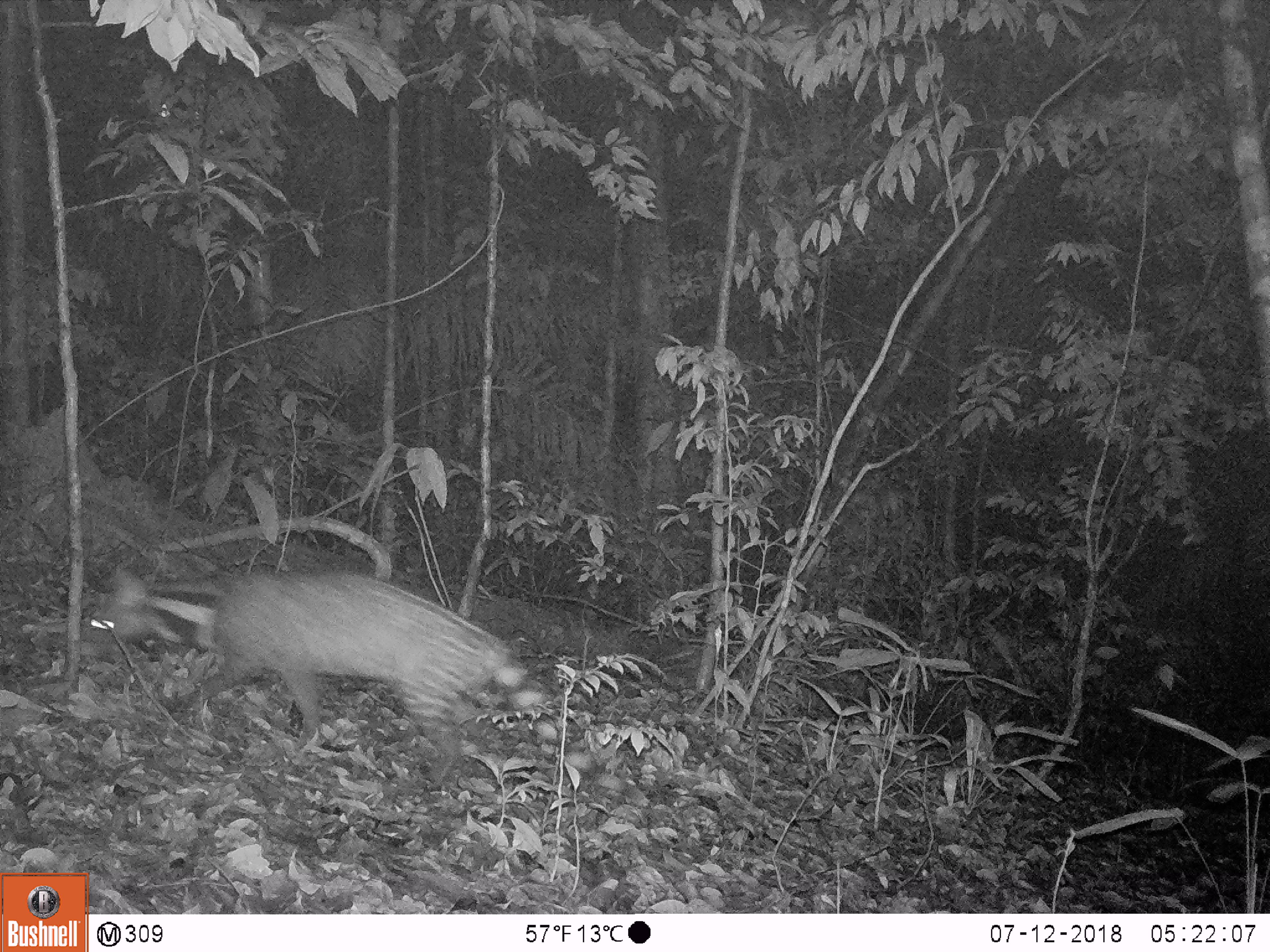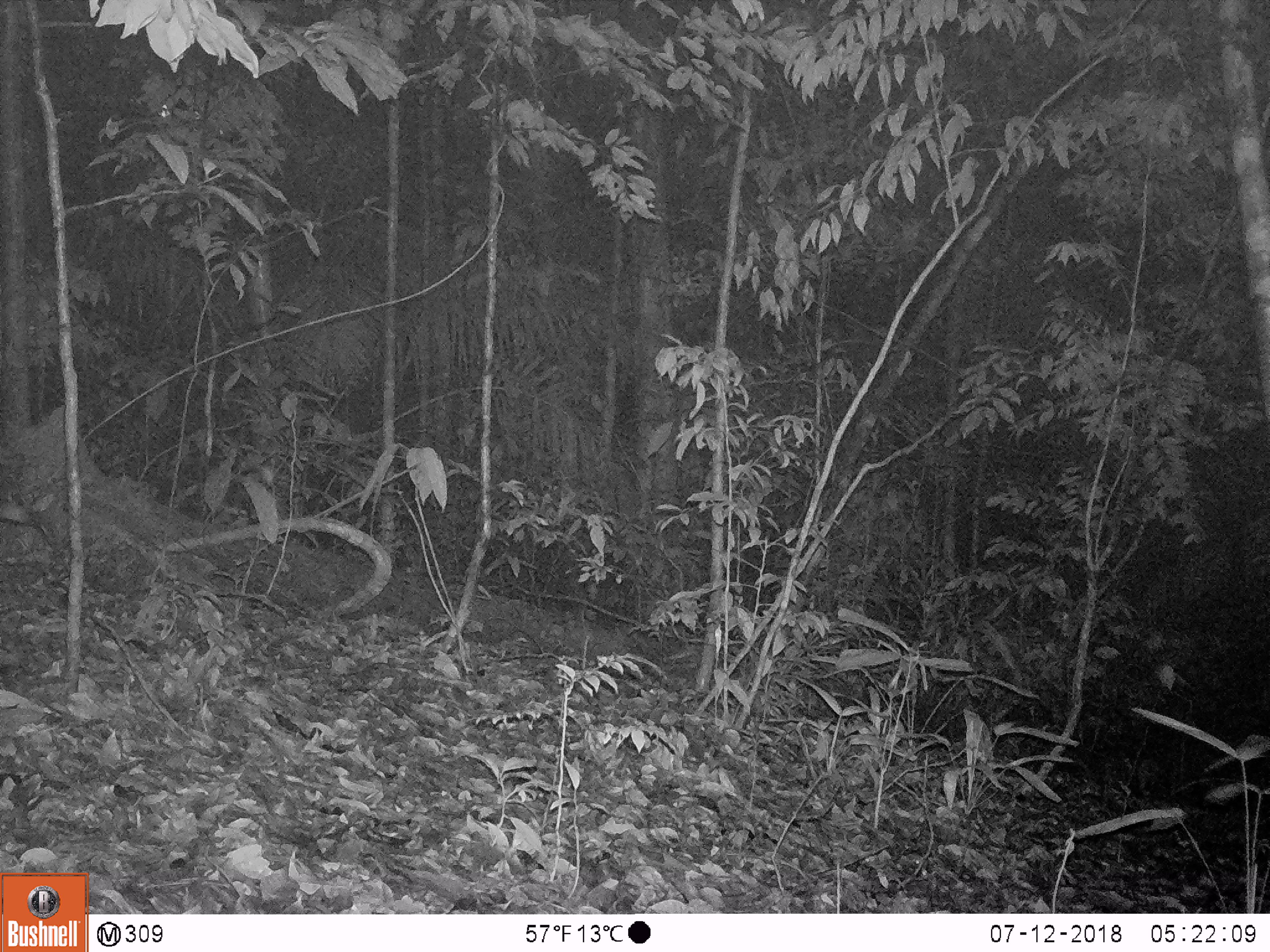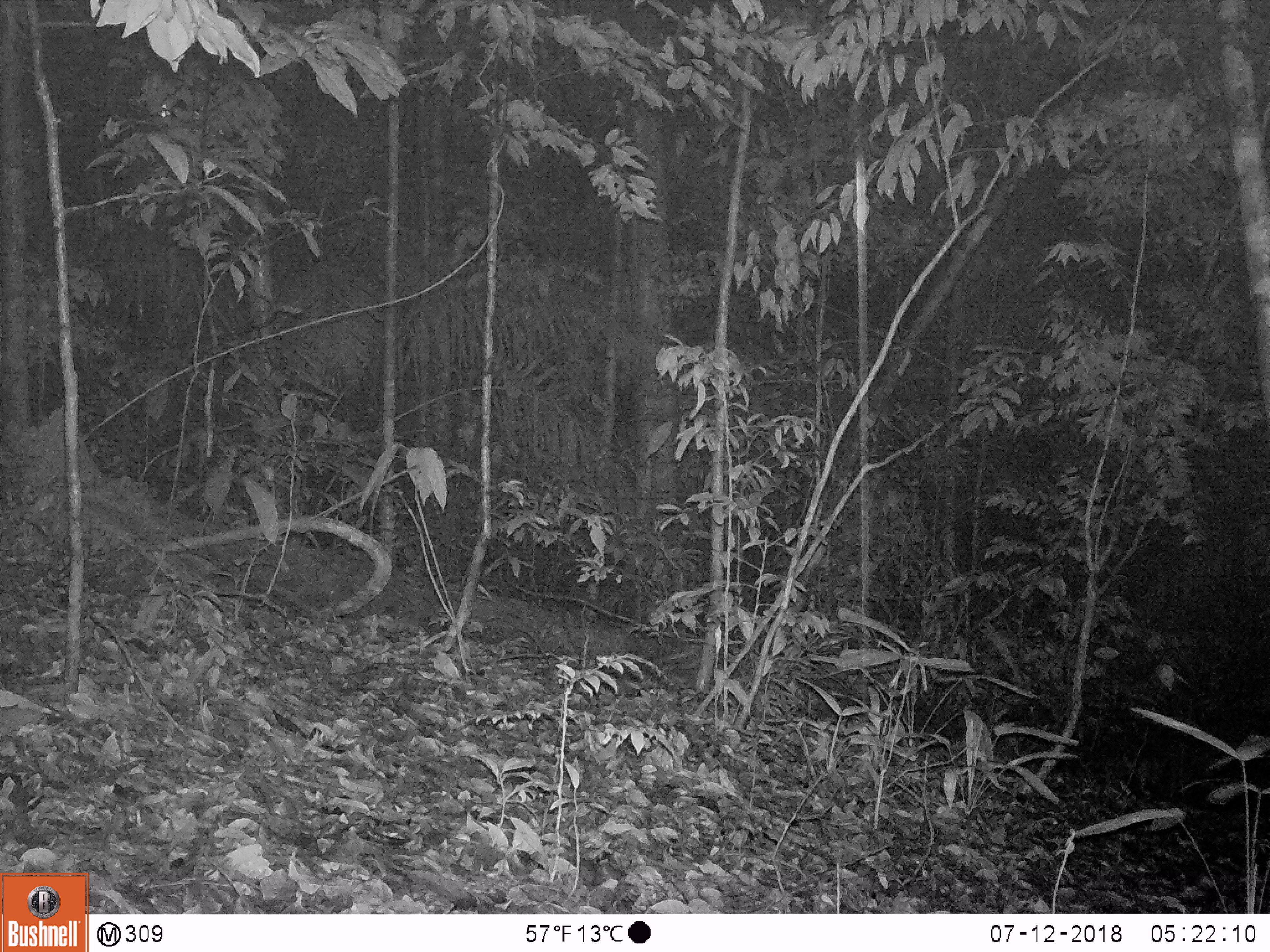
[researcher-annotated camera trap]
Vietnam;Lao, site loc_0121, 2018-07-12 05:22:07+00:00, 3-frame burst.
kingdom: Animalia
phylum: Chordata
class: Mammalia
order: Carnivora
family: Viverridae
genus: Viverra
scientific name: Viverra zibetha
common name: large indian civet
Large indian civet (Viverra zibetha). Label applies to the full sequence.